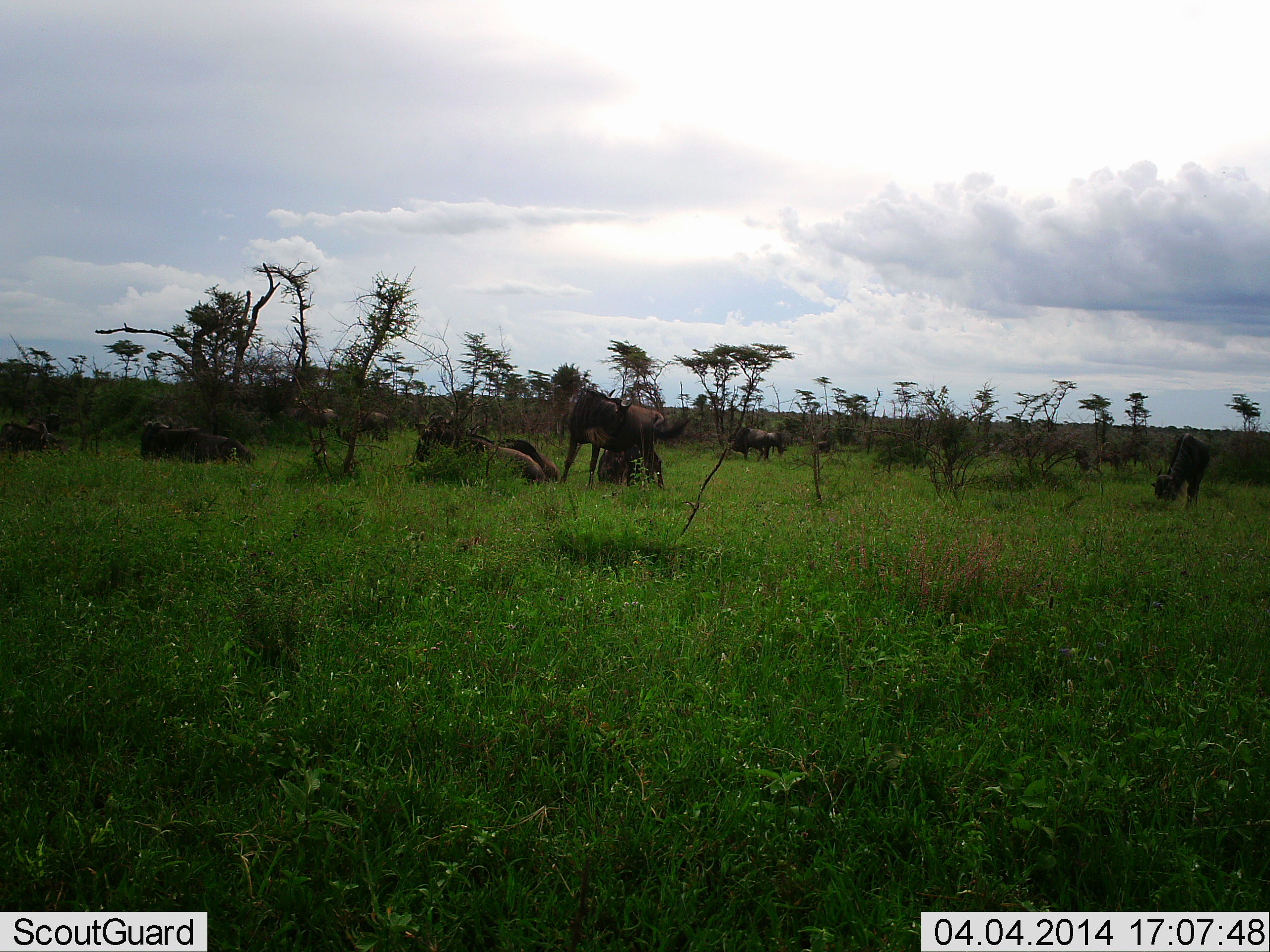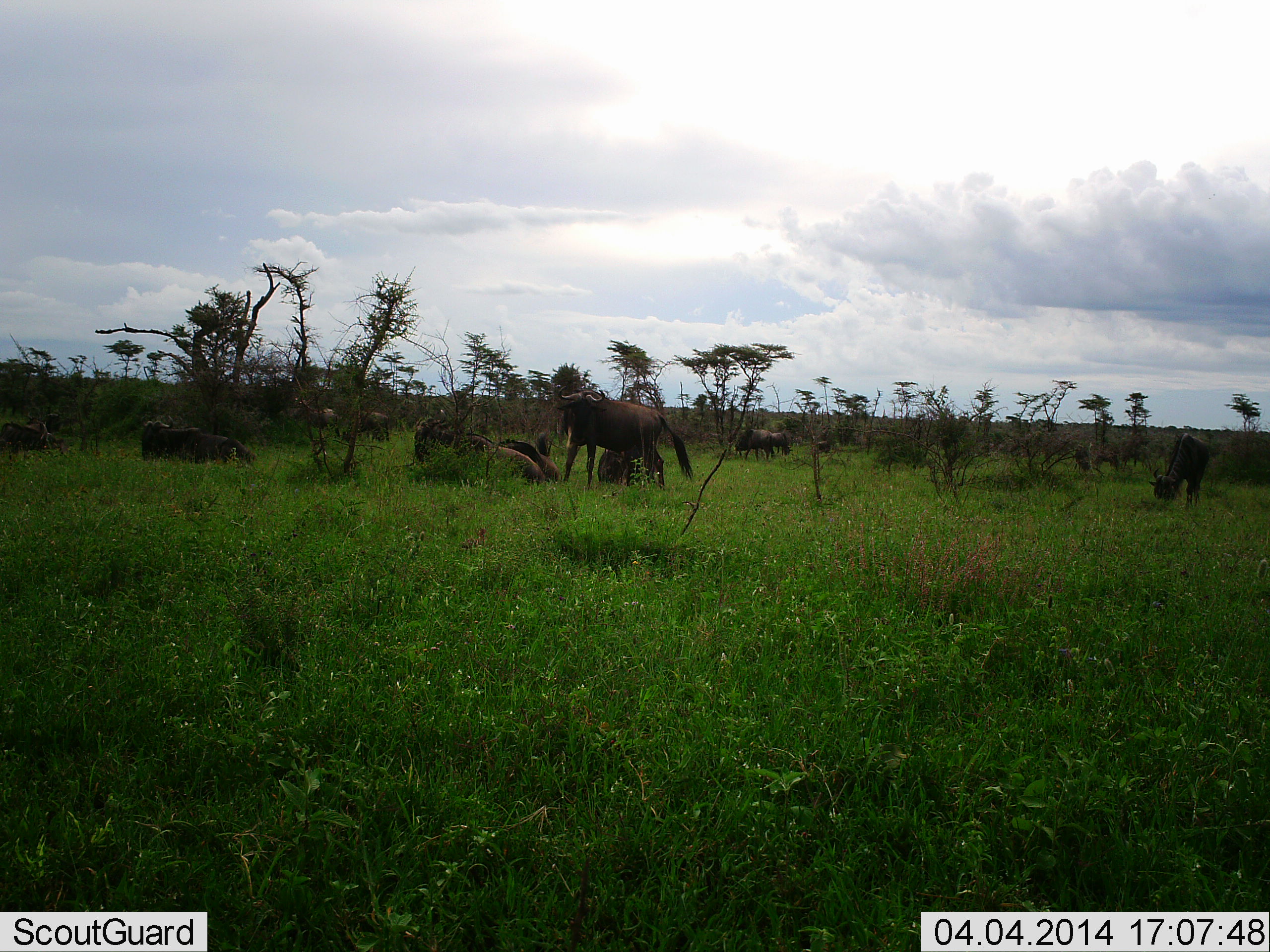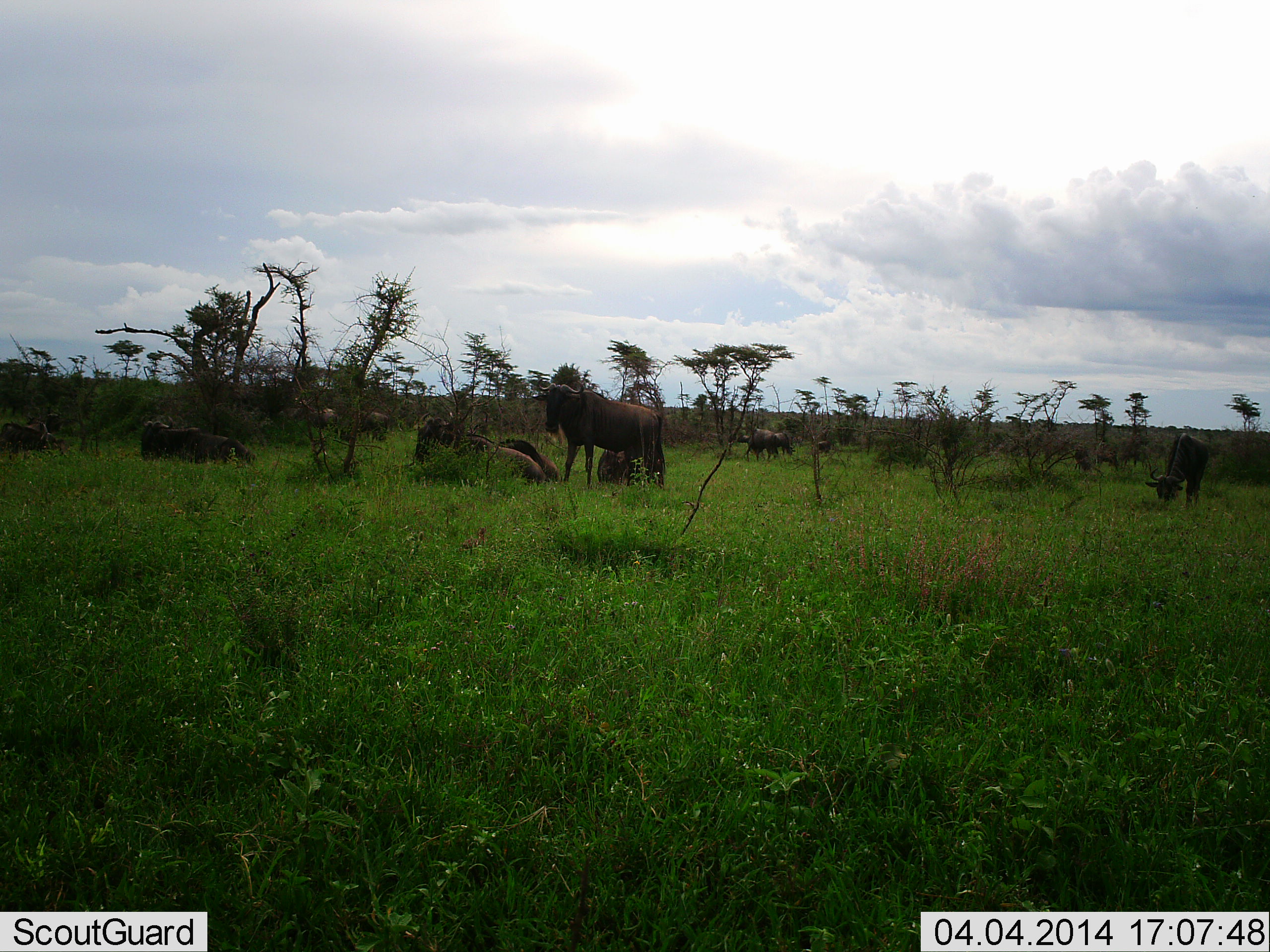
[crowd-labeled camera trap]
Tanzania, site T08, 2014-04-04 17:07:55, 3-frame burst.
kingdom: Animalia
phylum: Chordata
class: Mammalia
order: Artiodactyla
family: Bovidae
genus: Connochaetes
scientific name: Connochaetes taurinus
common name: blue wildebeest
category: wildebeest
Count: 11-50.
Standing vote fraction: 70%.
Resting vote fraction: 100%.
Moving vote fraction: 10%.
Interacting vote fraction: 10%.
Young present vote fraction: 0%.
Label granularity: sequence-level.